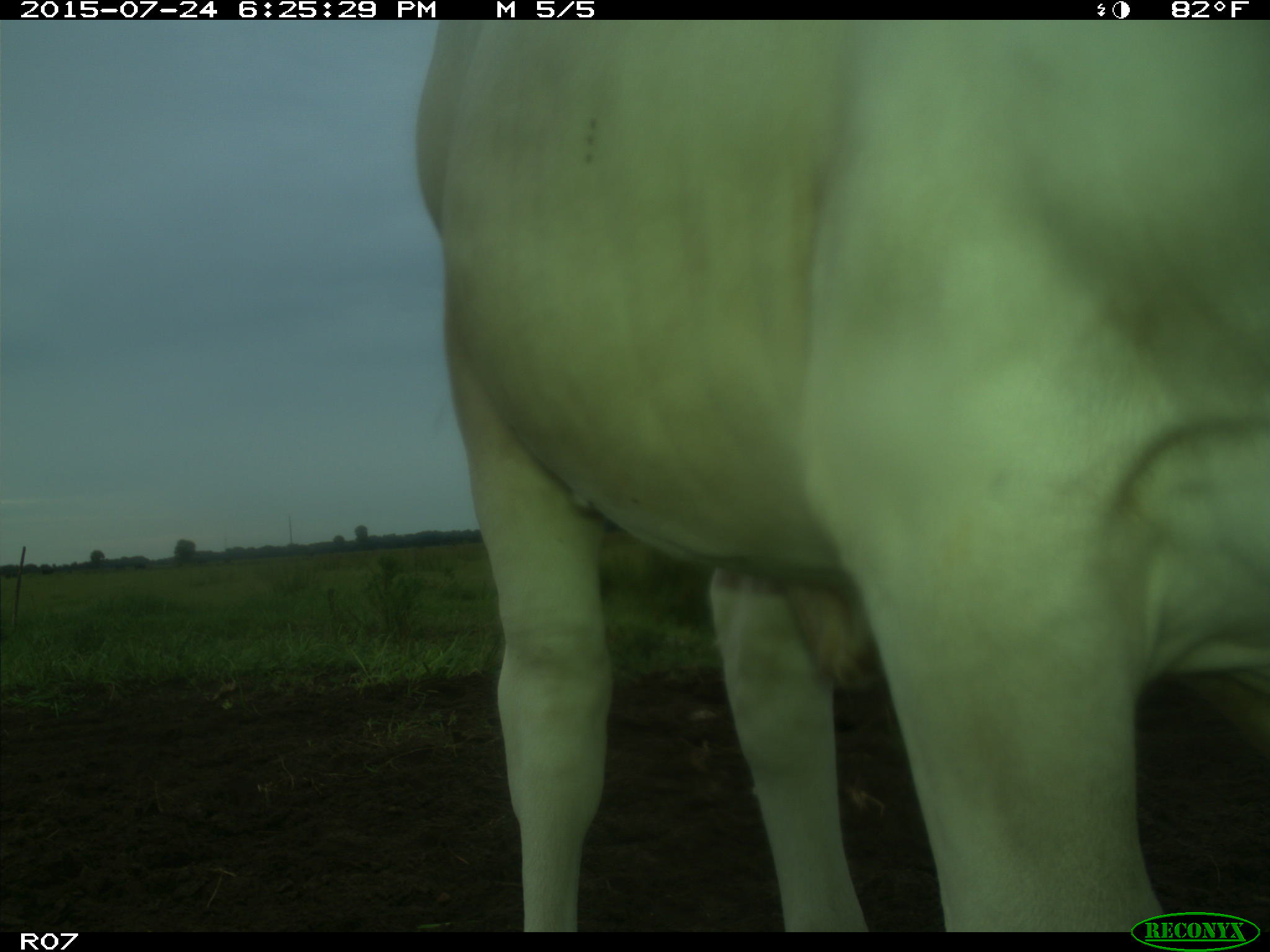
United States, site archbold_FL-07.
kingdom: Animalia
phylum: Chordata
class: Mammalia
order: Artiodactyla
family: Bovidae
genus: Bos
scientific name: Bos taurus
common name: domestic cow